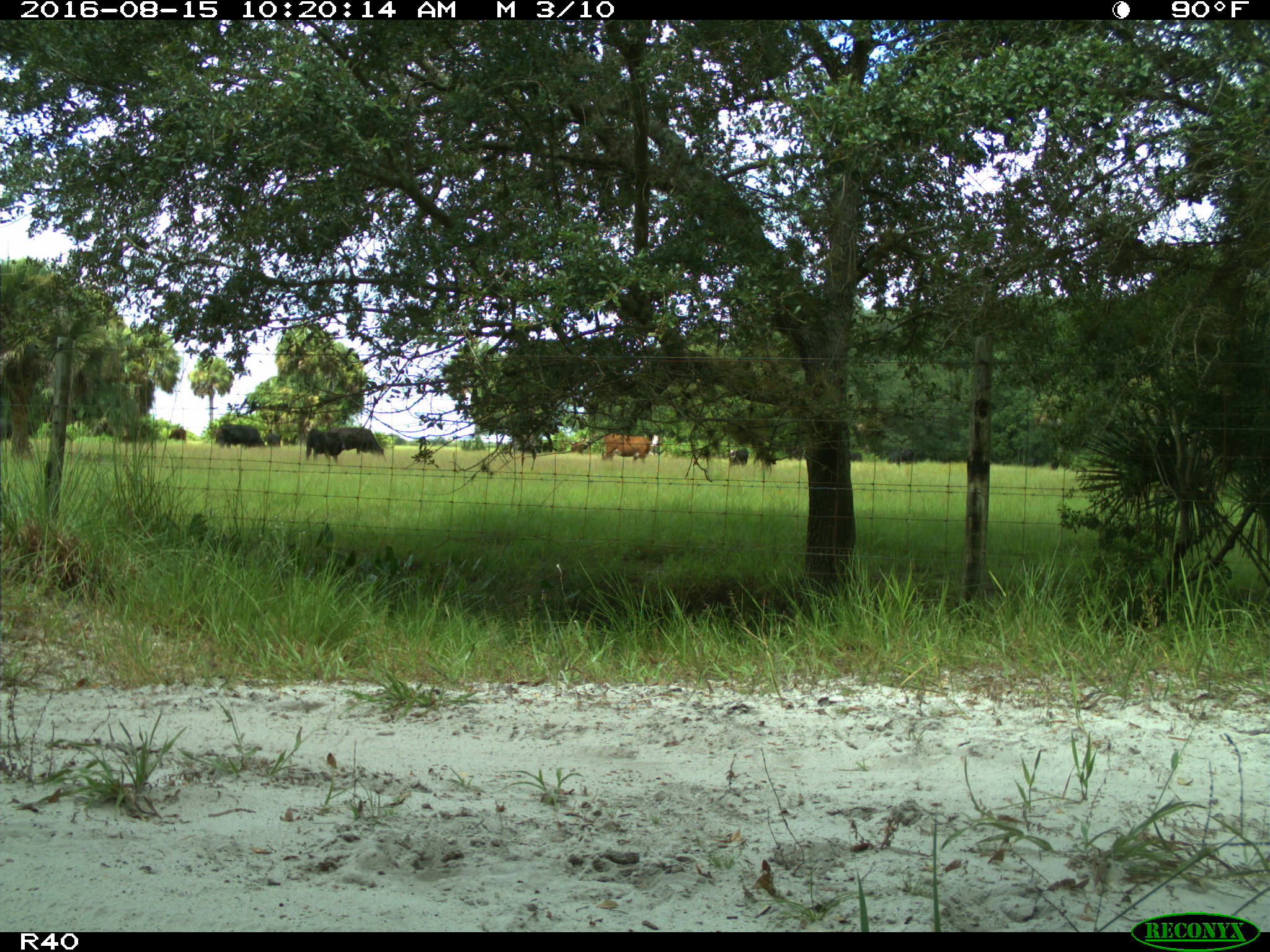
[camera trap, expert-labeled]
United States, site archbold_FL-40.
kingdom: Animalia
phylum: Chordata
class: Mammalia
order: Artiodactyla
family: Bovidae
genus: Bos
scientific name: Bos taurus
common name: domestic cow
Bos taurus (domestic cow).